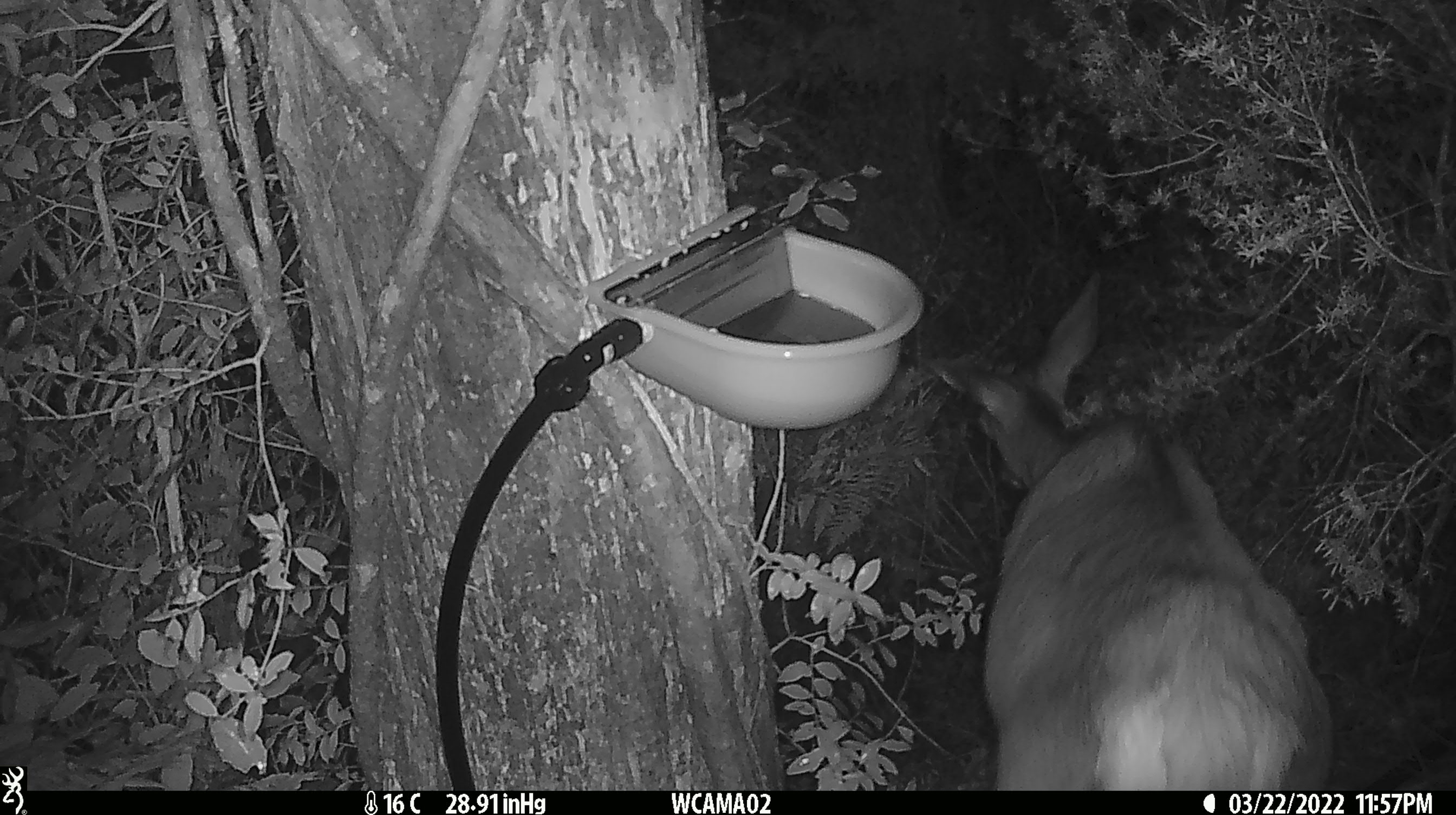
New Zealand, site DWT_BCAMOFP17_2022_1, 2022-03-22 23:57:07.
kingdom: Animalia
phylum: Chordata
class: Mammalia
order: Artiodactyla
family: Cervidae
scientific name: Cervidae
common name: deer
Deer (Cervidae).